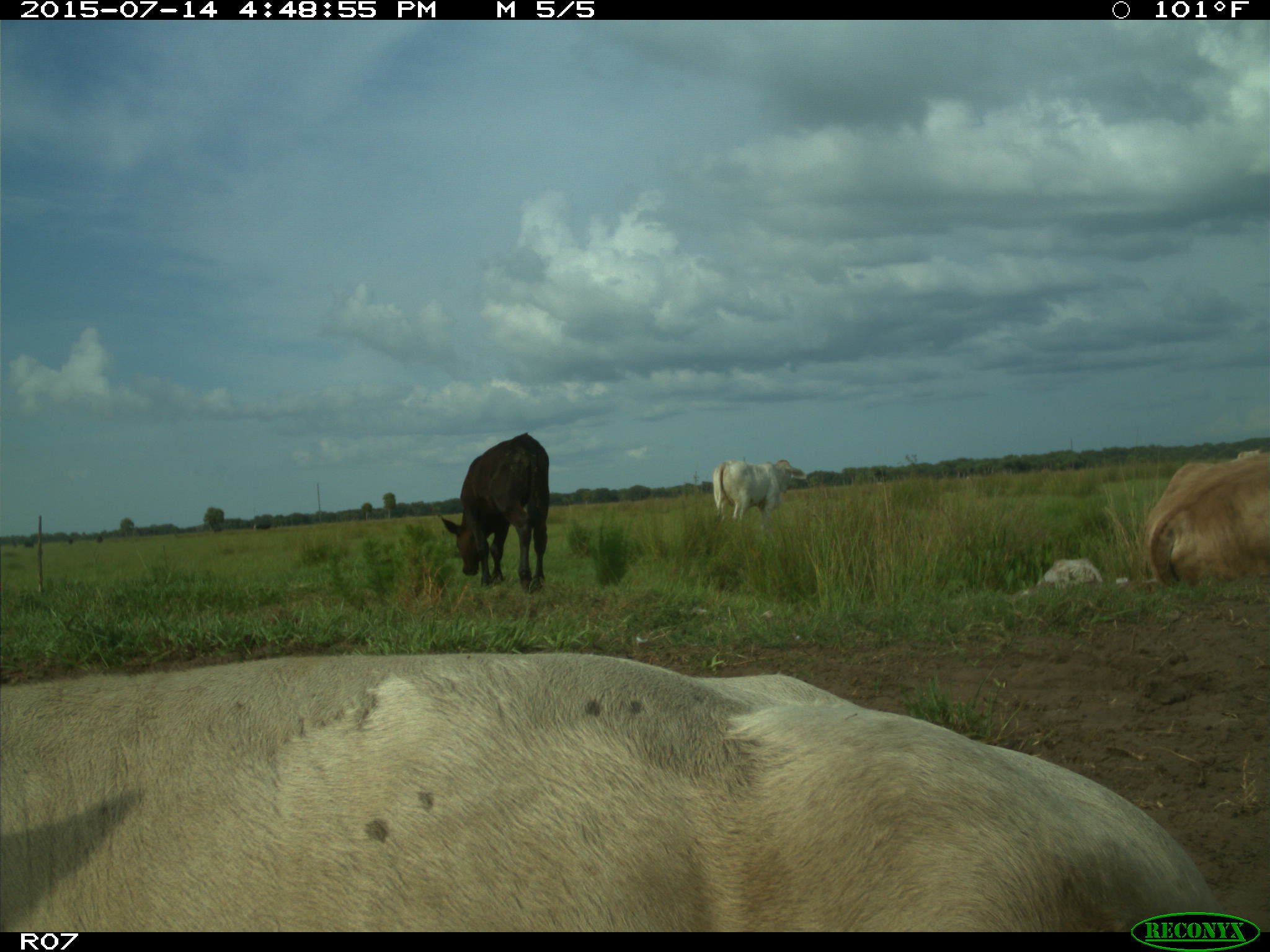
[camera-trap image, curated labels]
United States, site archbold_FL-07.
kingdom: Animalia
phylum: Chordata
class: Mammalia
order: Artiodactyla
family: Bovidae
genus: Bos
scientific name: Bos taurus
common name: domestic cow